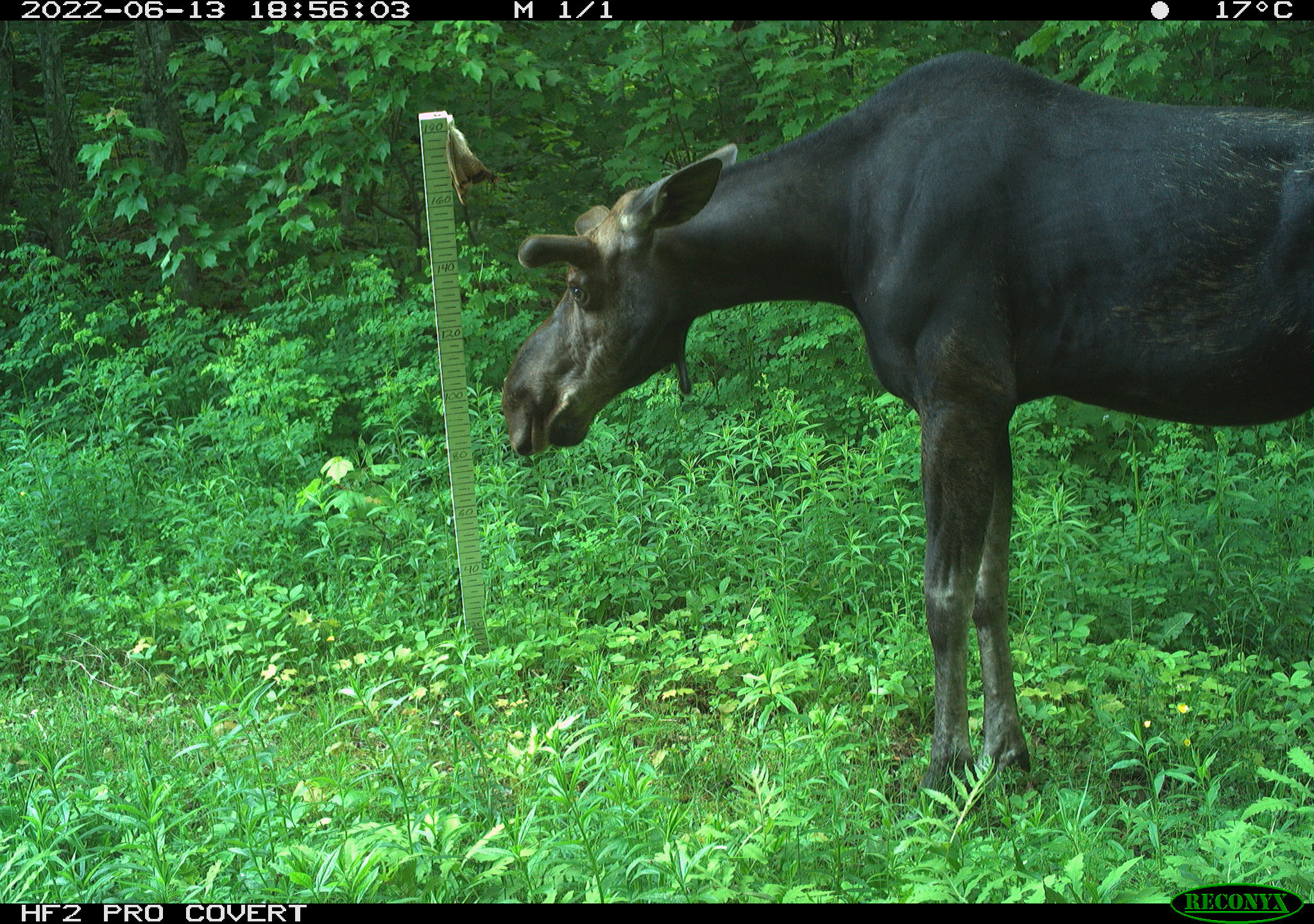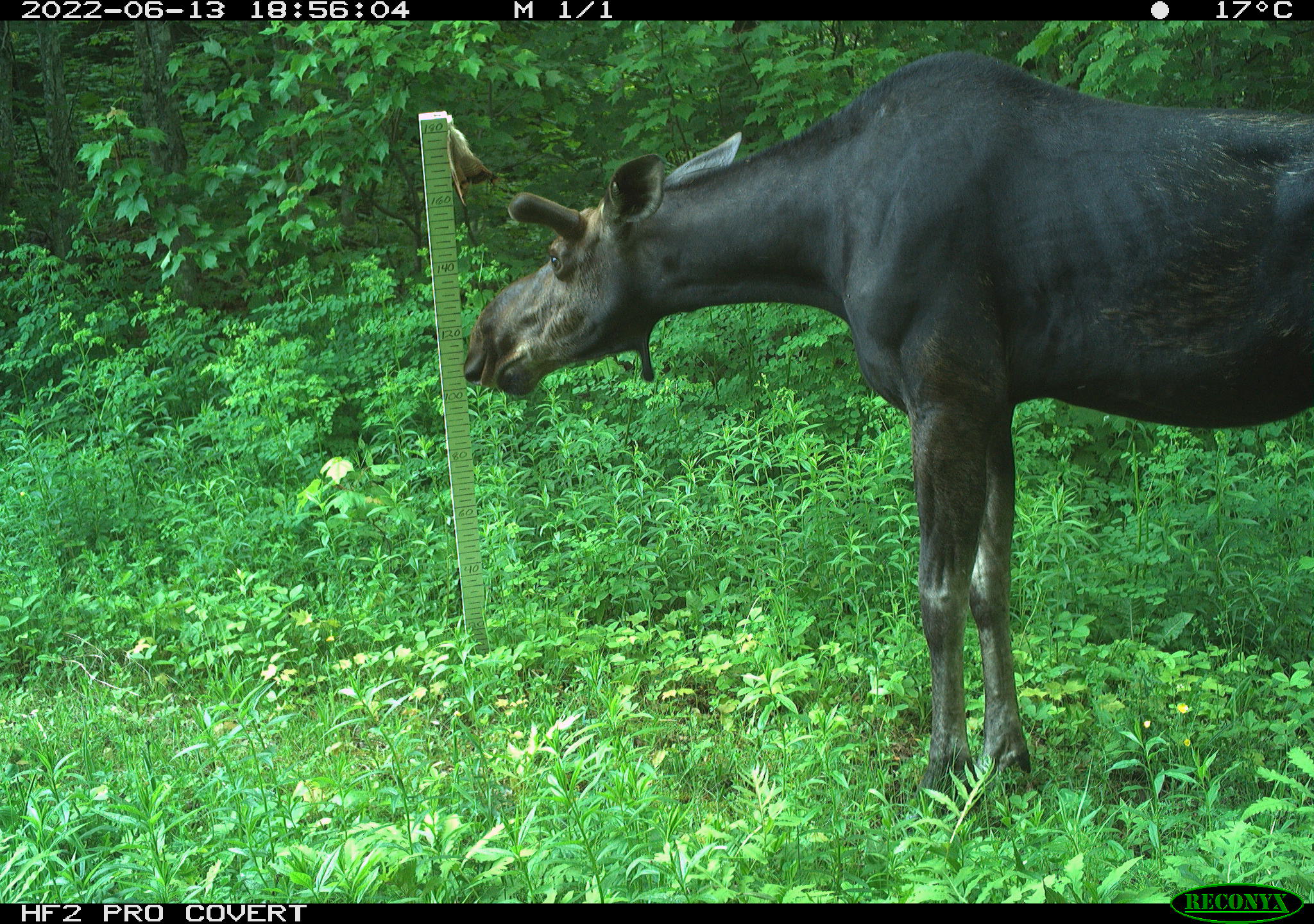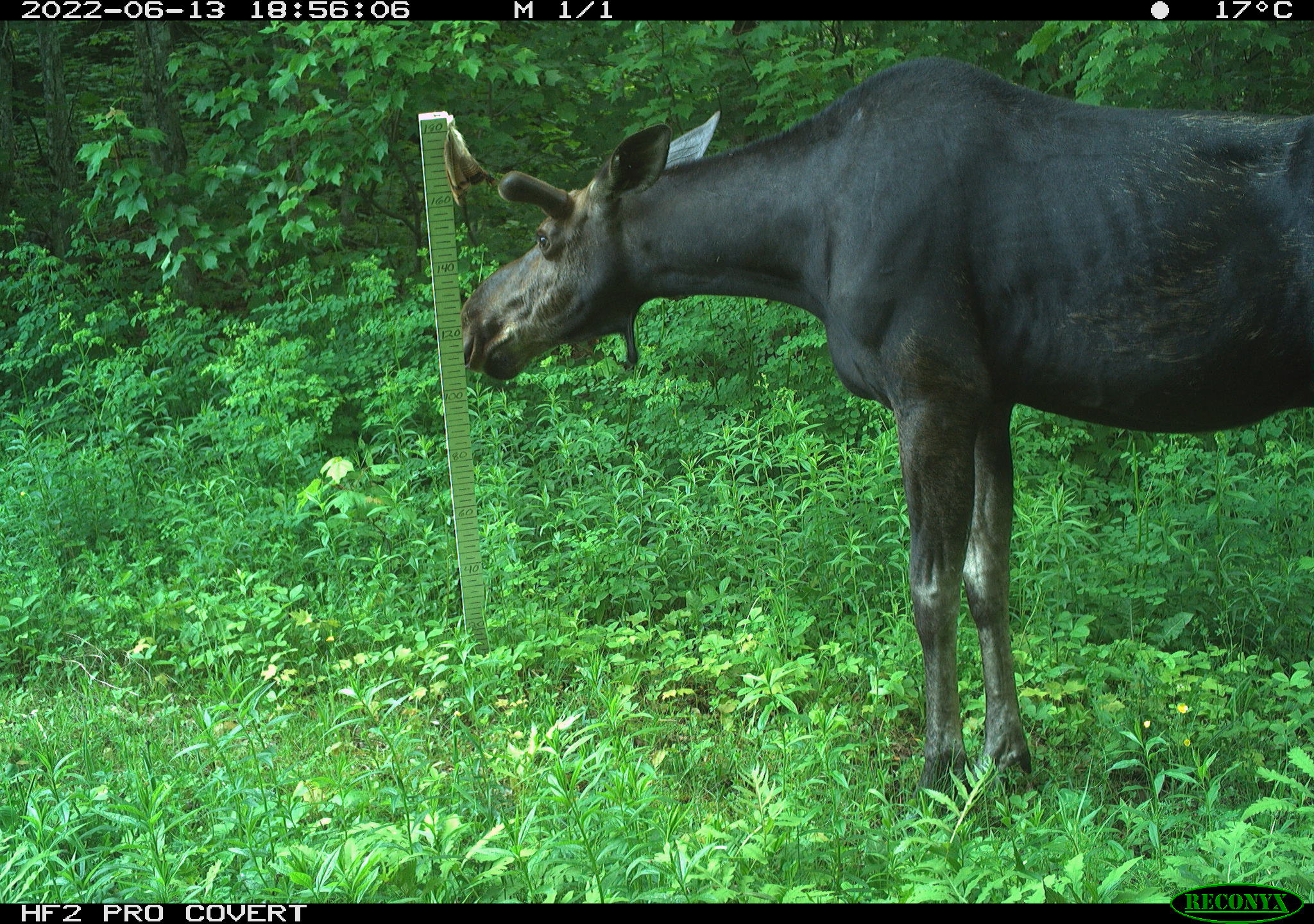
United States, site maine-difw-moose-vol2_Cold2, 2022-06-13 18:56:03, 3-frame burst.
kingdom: Animalia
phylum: Chordata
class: Mammalia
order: Artiodactyla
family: Cervidae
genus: Alces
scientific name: Alces alces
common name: moose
Moose (Alces alces).